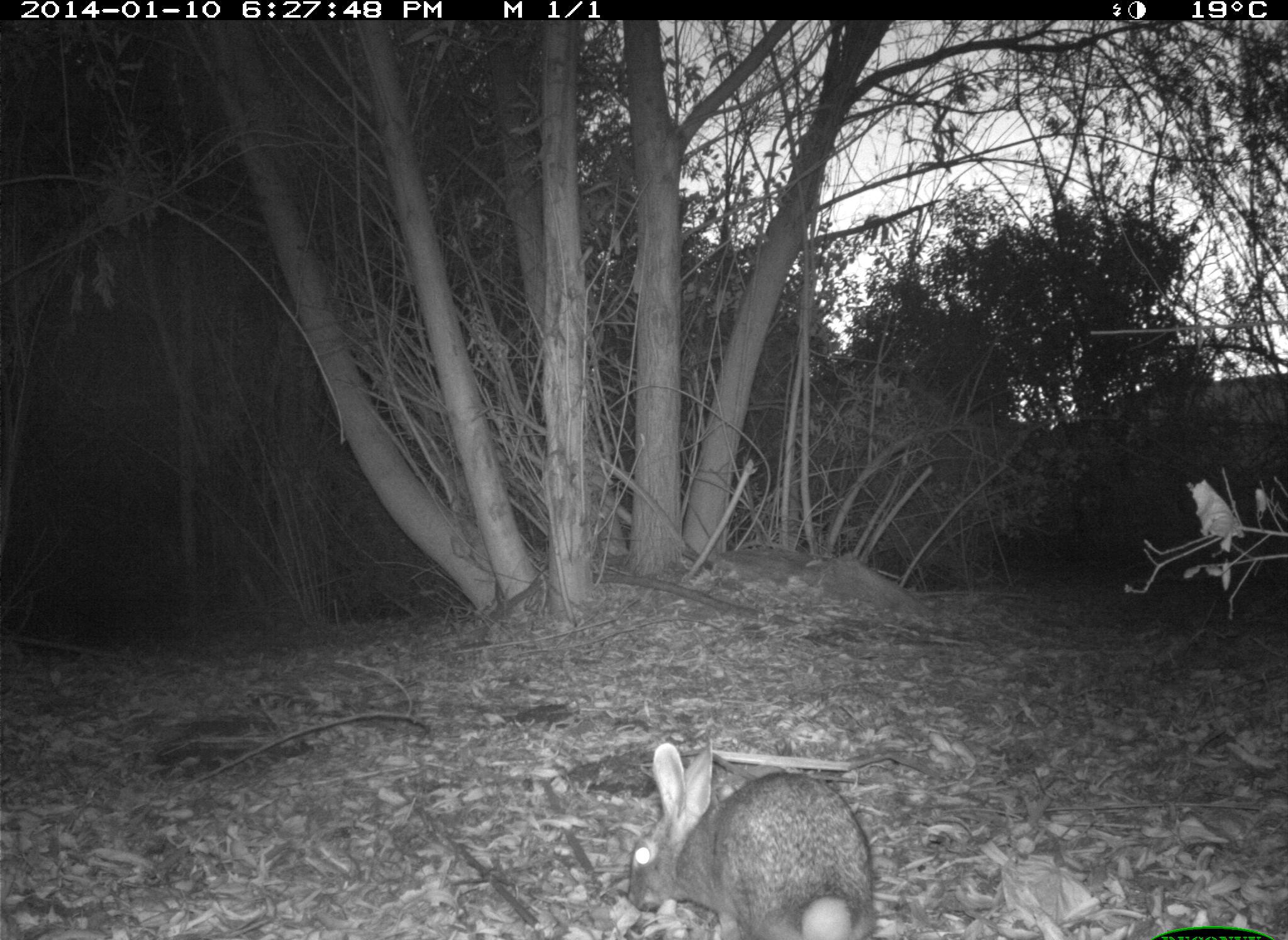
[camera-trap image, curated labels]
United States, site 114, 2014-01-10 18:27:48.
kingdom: Animalia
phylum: Chordata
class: Mammalia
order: Lagomorpha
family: Leporidae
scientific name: Leporidae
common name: rabbits and hares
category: rabbit